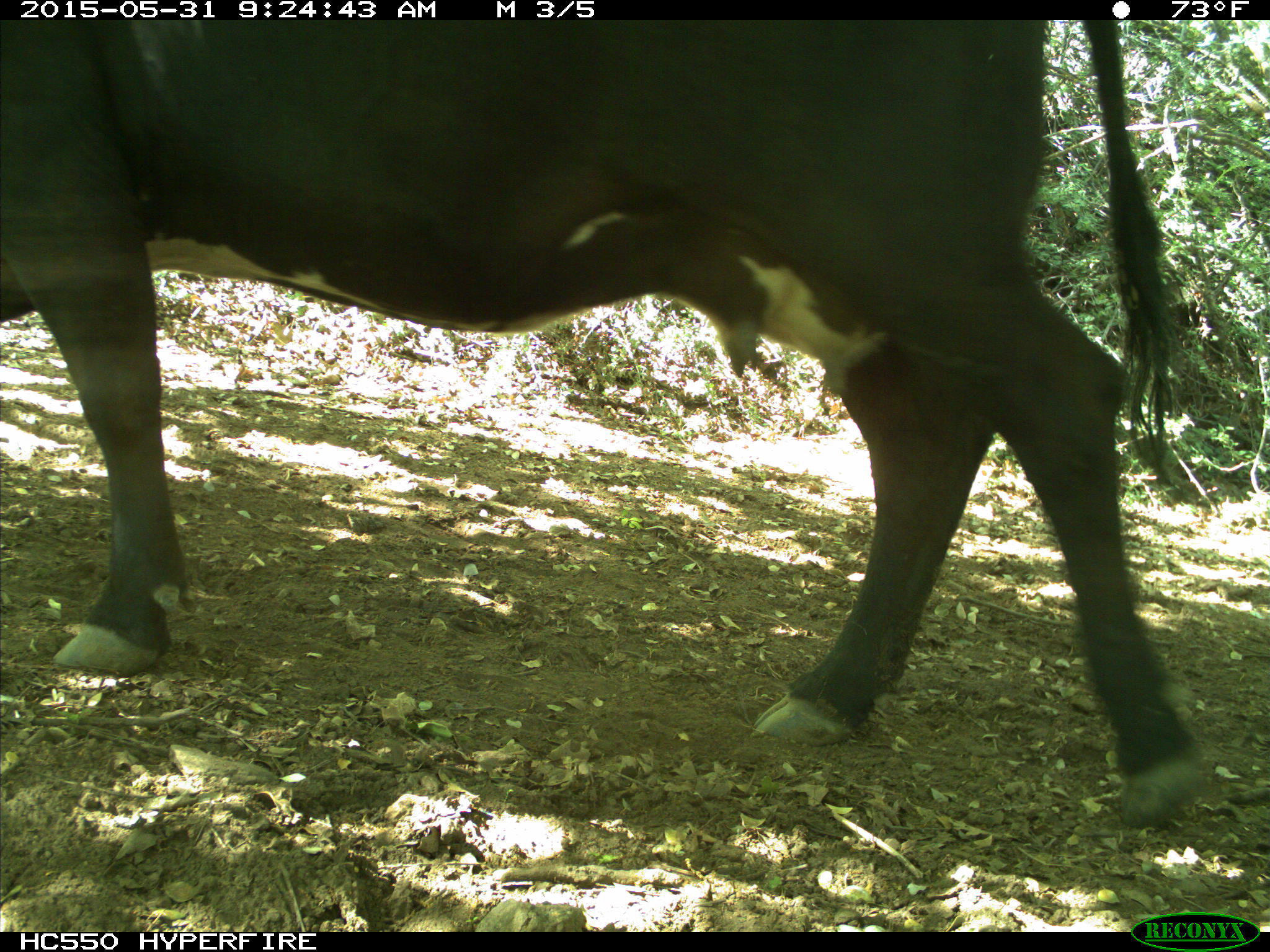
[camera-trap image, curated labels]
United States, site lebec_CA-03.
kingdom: Animalia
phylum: Chordata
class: Mammalia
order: Artiodactyla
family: Bovidae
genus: Bos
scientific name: Bos taurus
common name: domestic cow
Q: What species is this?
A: Bos taurus (domestic cow).